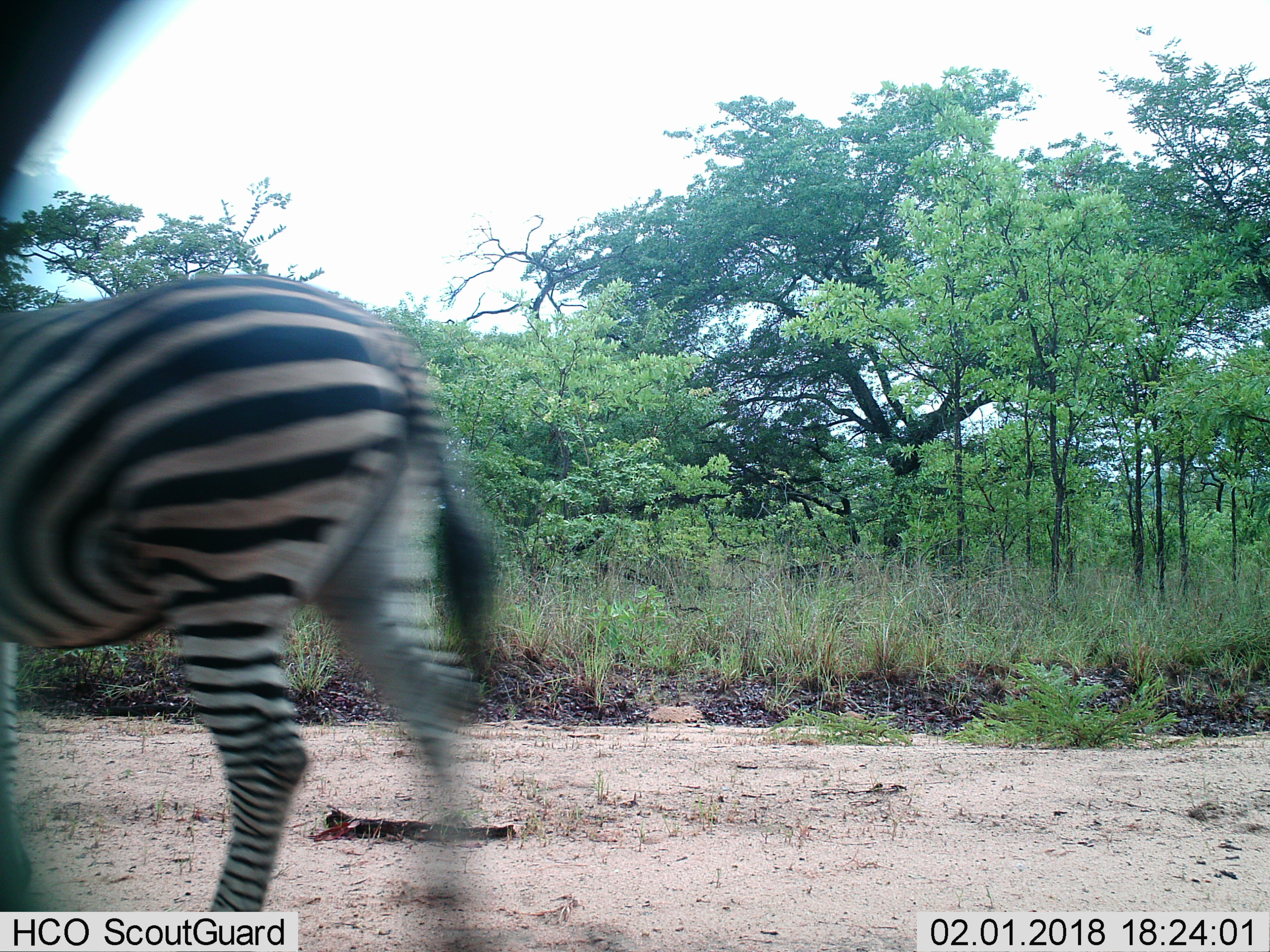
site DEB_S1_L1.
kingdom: Animalia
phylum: Chordata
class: Mammalia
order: Perissodactyla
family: Equidae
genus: Equus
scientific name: Equus quagga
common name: plains zebra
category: zebraplains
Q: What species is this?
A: Zebraplains (plains zebra) (Equus quagga).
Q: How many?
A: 1.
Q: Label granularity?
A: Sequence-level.